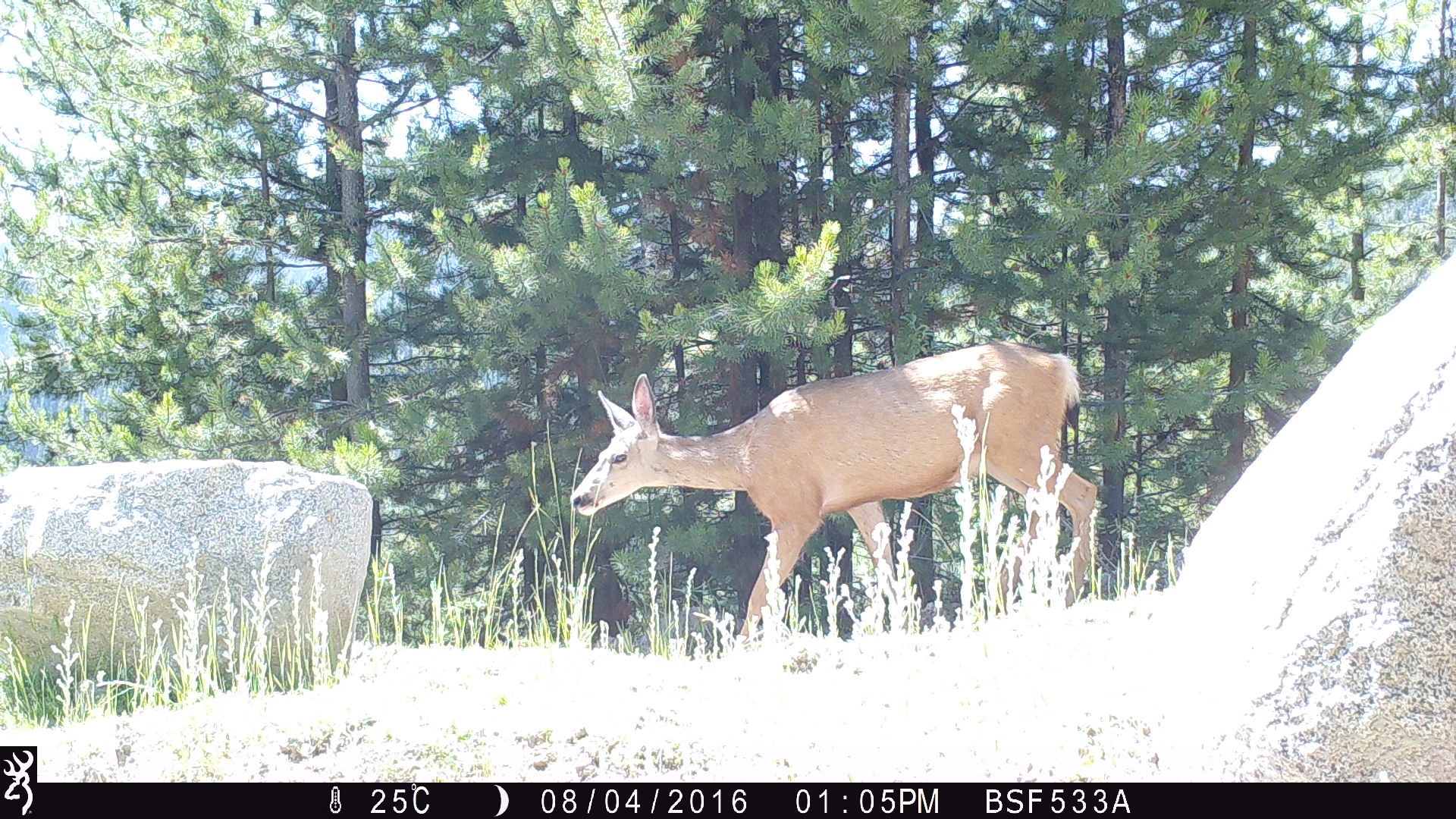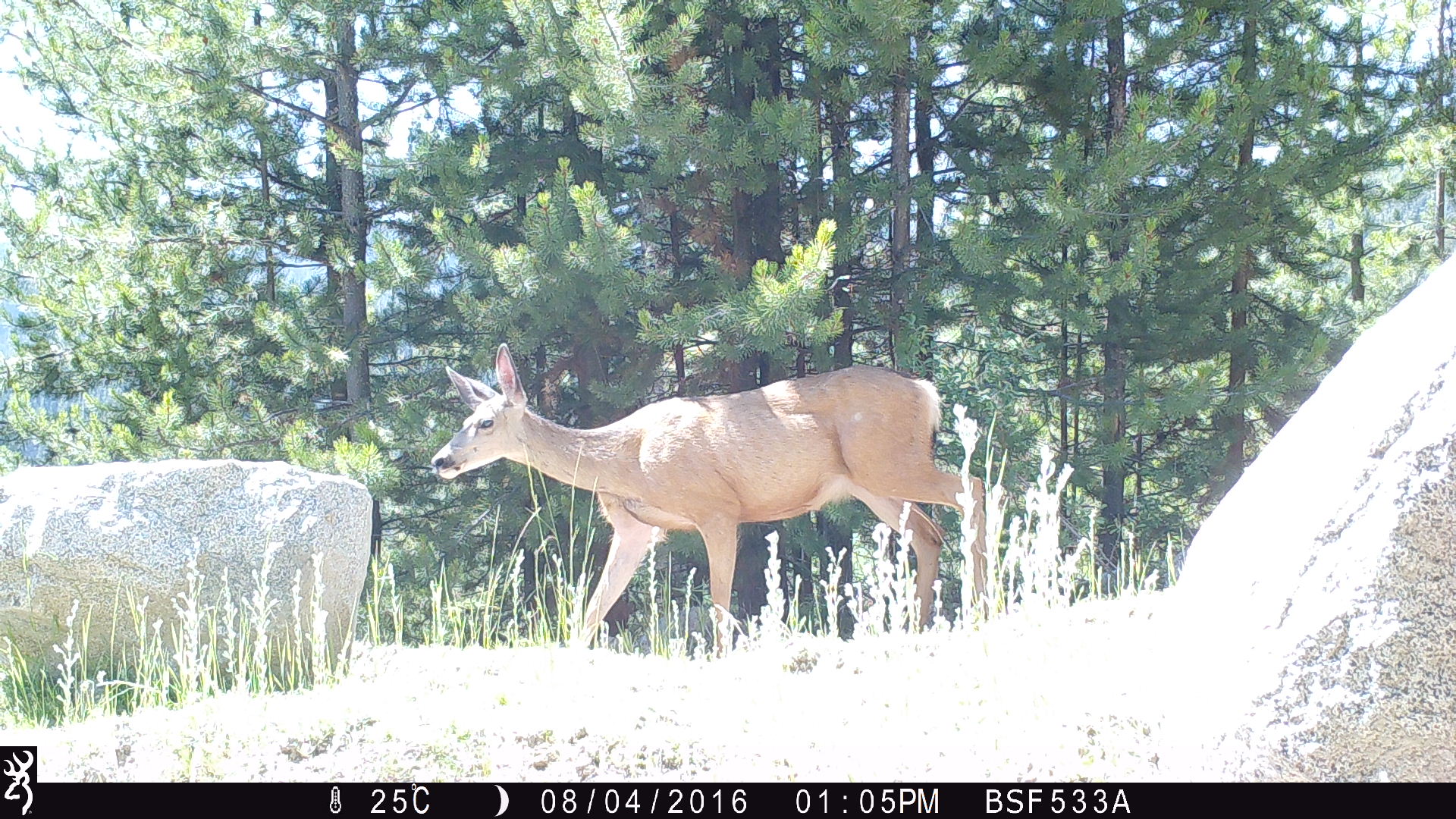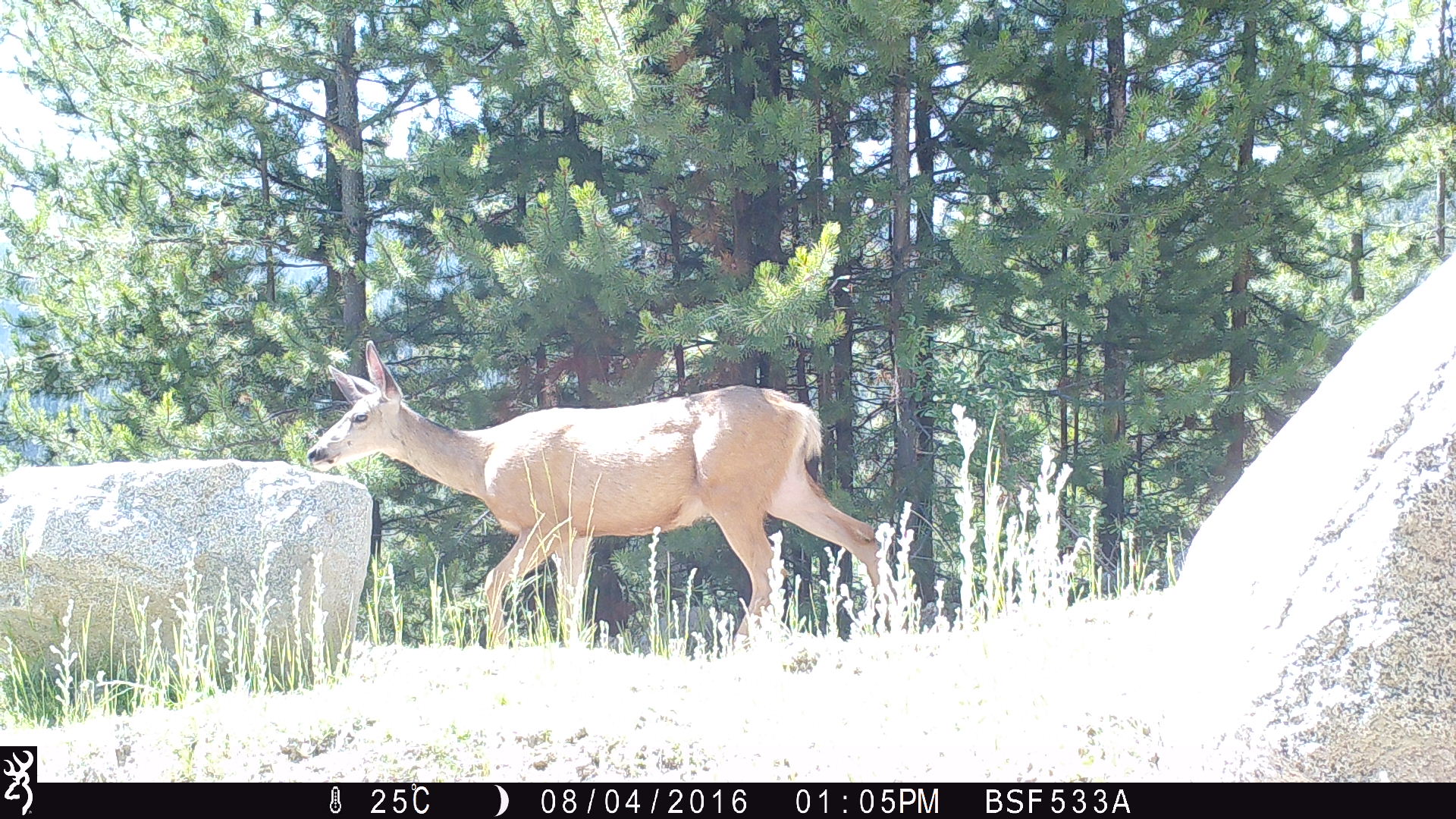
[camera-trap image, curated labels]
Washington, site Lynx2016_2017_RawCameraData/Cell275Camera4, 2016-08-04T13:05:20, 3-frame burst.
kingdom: Animalia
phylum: Chordata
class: Mammalia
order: Artiodactyla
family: Cervidae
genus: Odocoileus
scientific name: Odocoileus hemionus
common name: mule deer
Odocoileus hemionus (mule deer). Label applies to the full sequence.